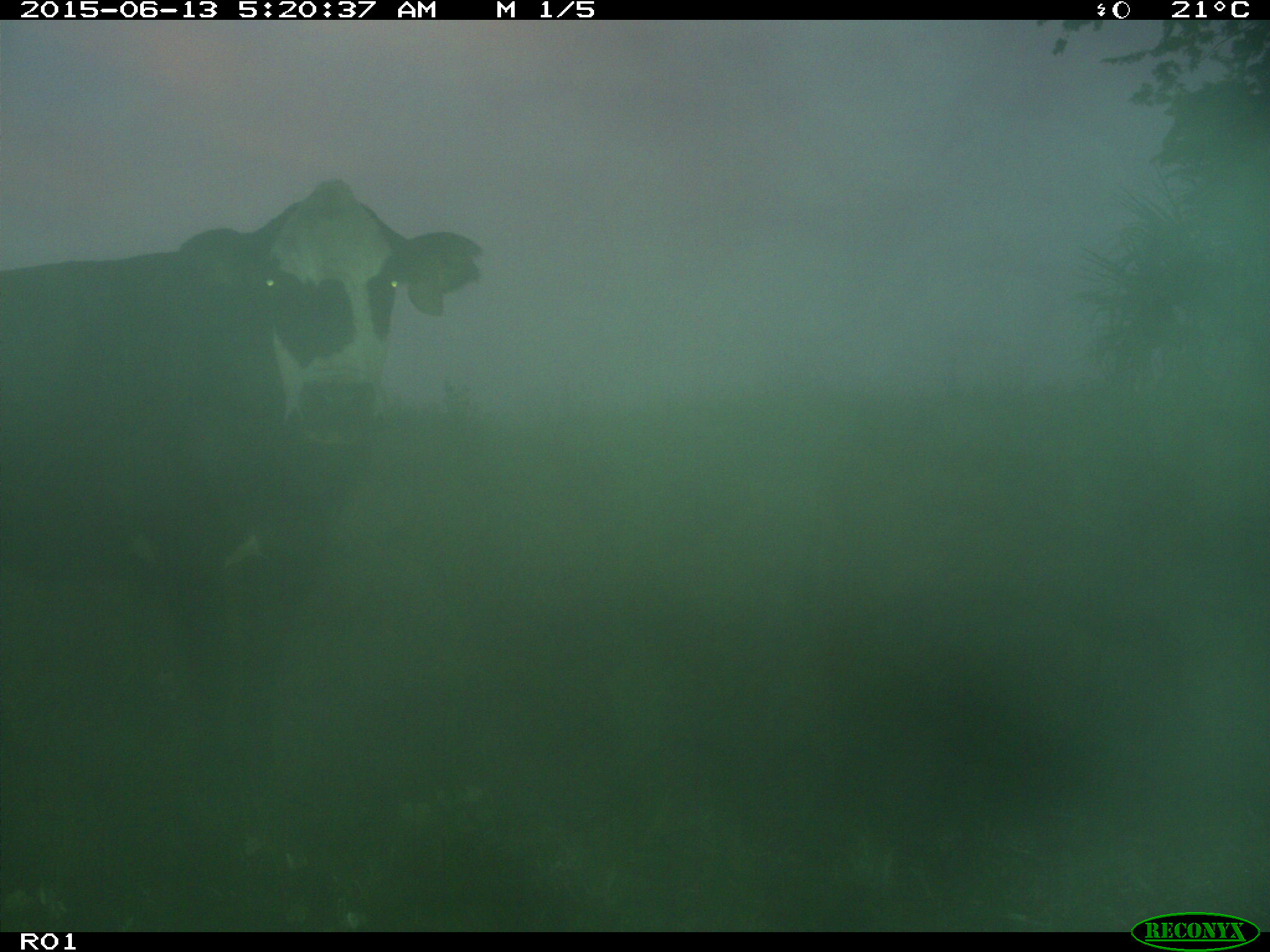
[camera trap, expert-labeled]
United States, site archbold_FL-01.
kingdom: Animalia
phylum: Chordata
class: Mammalia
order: Artiodactyla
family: Bovidae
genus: Bos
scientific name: Bos taurus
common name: domestic cow